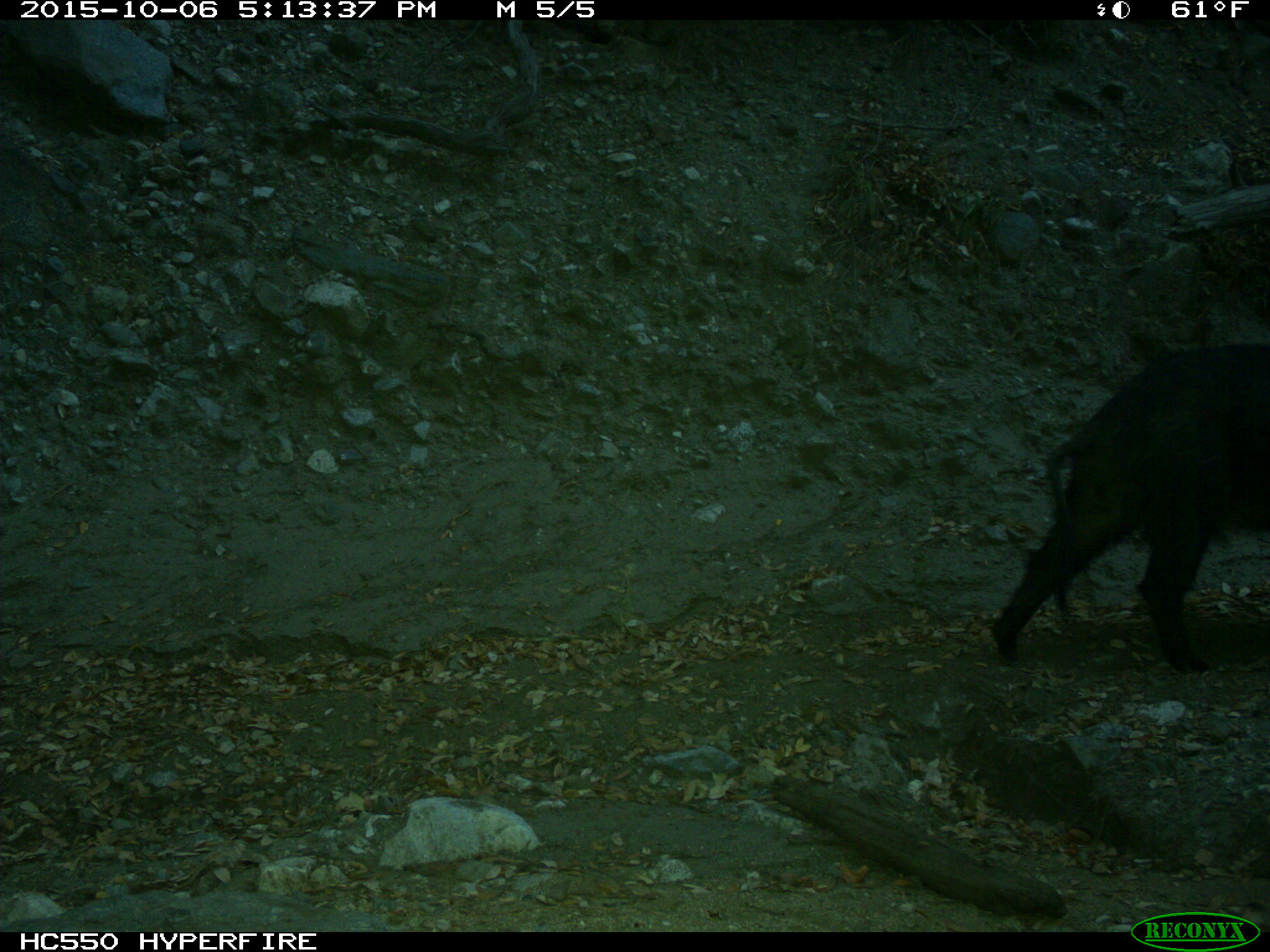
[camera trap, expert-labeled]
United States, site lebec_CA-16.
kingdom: Animalia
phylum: Chordata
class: Mammalia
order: Artiodactyla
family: Suidae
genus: Sus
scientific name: Sus scrofa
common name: wild boar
Sus scrofa (wild boar).